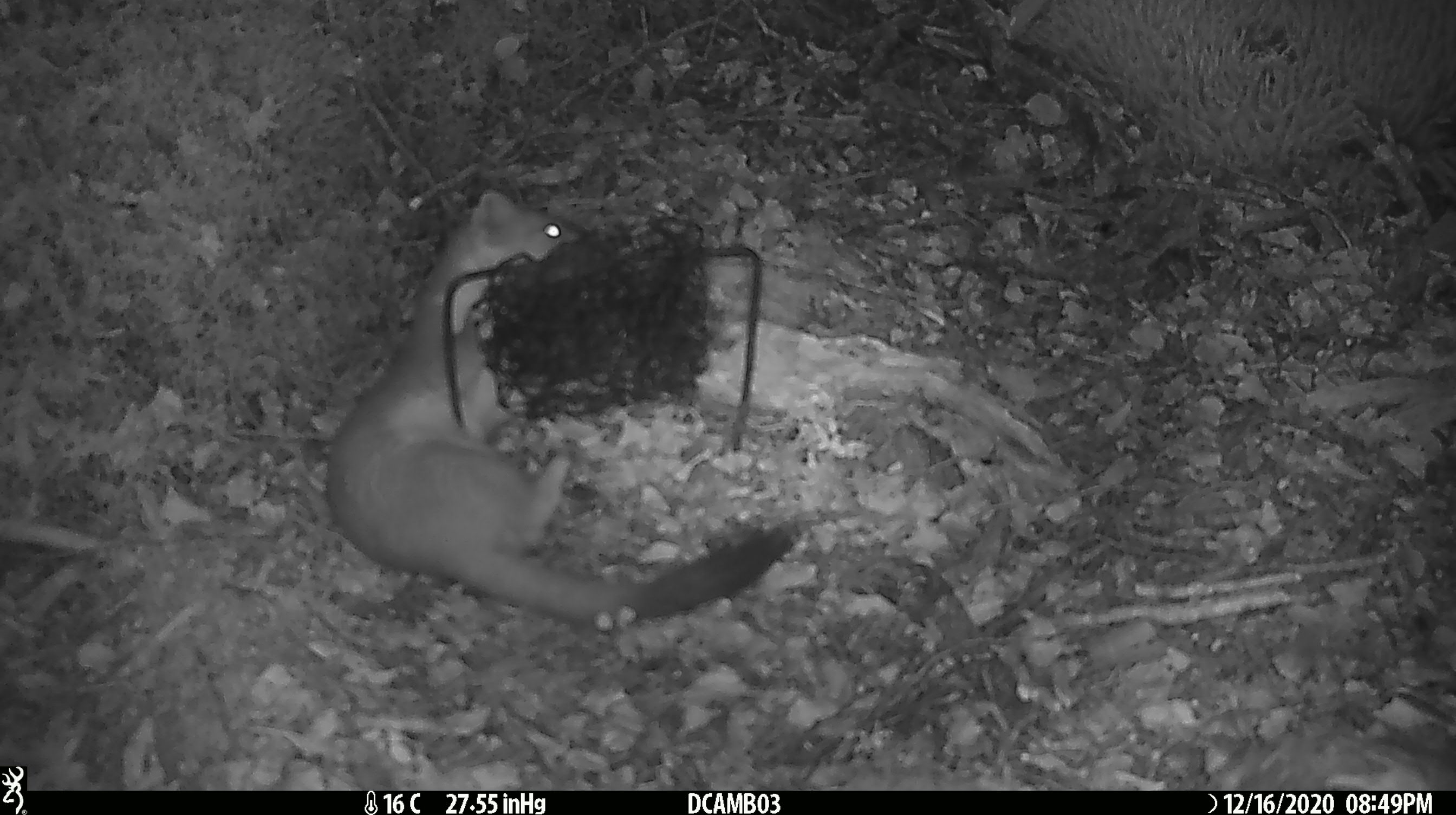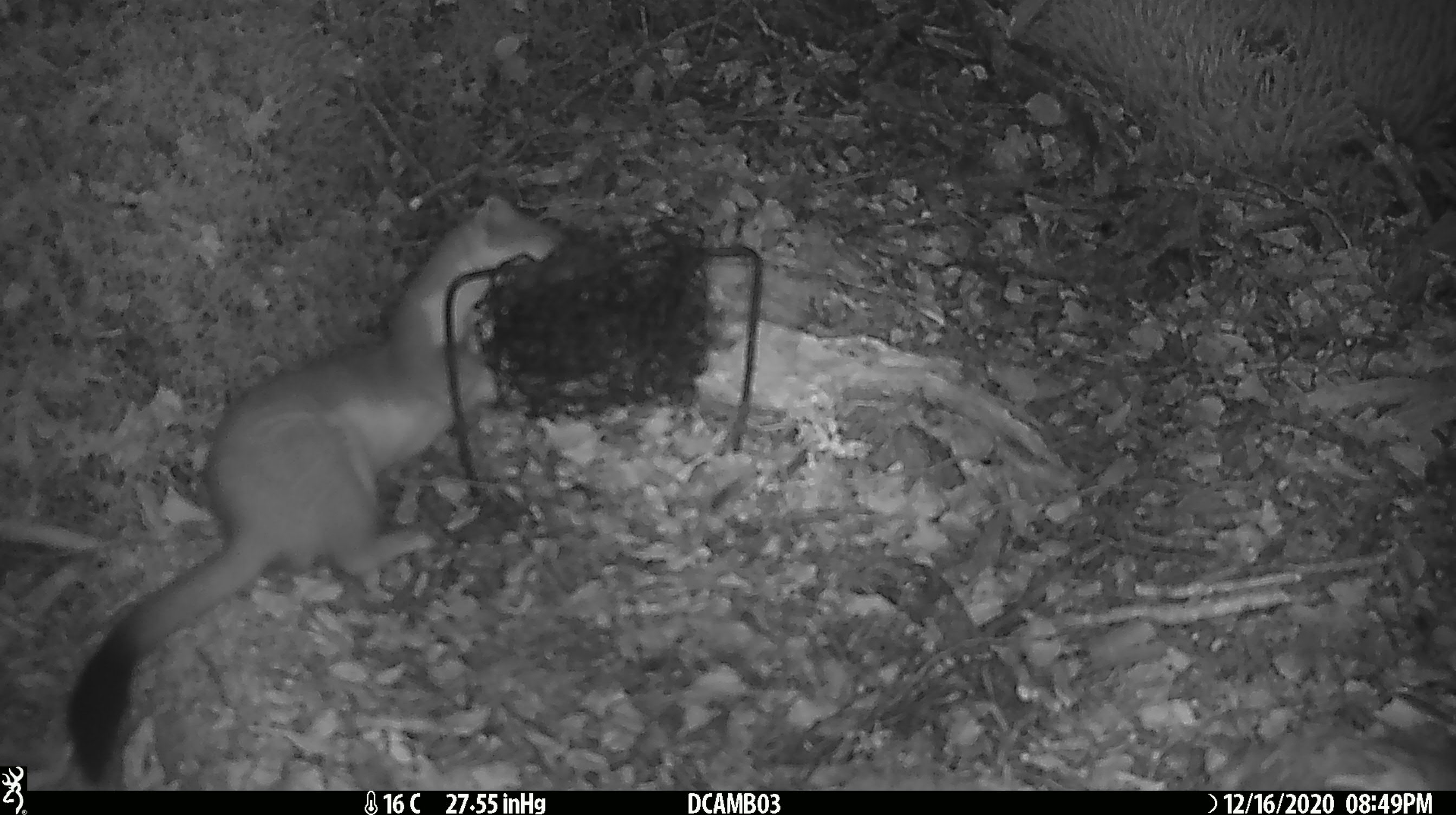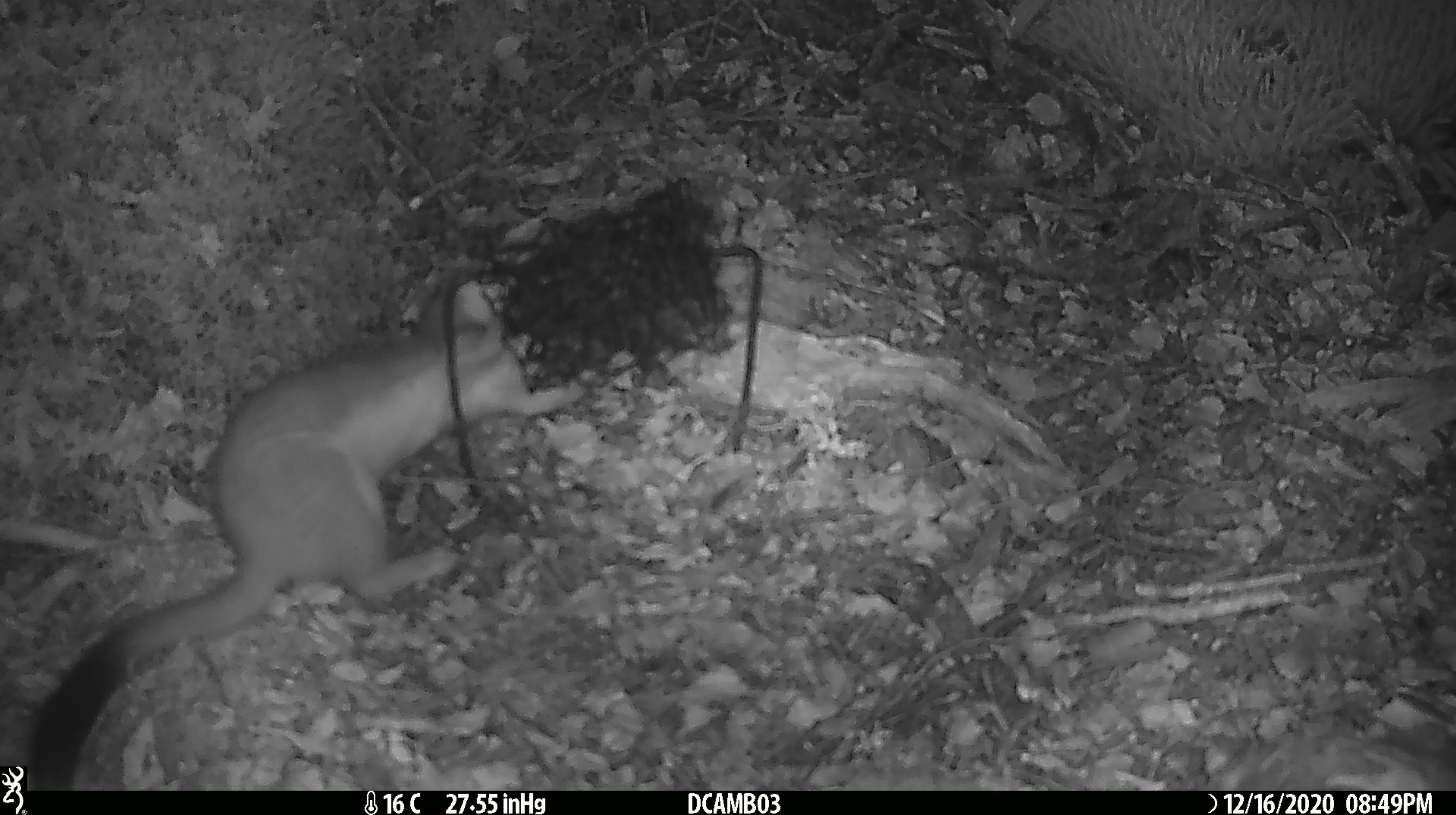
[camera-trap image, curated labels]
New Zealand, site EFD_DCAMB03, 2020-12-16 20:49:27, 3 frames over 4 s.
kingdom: Animalia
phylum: Chordata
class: Mammalia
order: Carnivora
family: Mustelidae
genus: Mustela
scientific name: Mustela erminea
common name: stoat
Stoat (Mustela erminea).